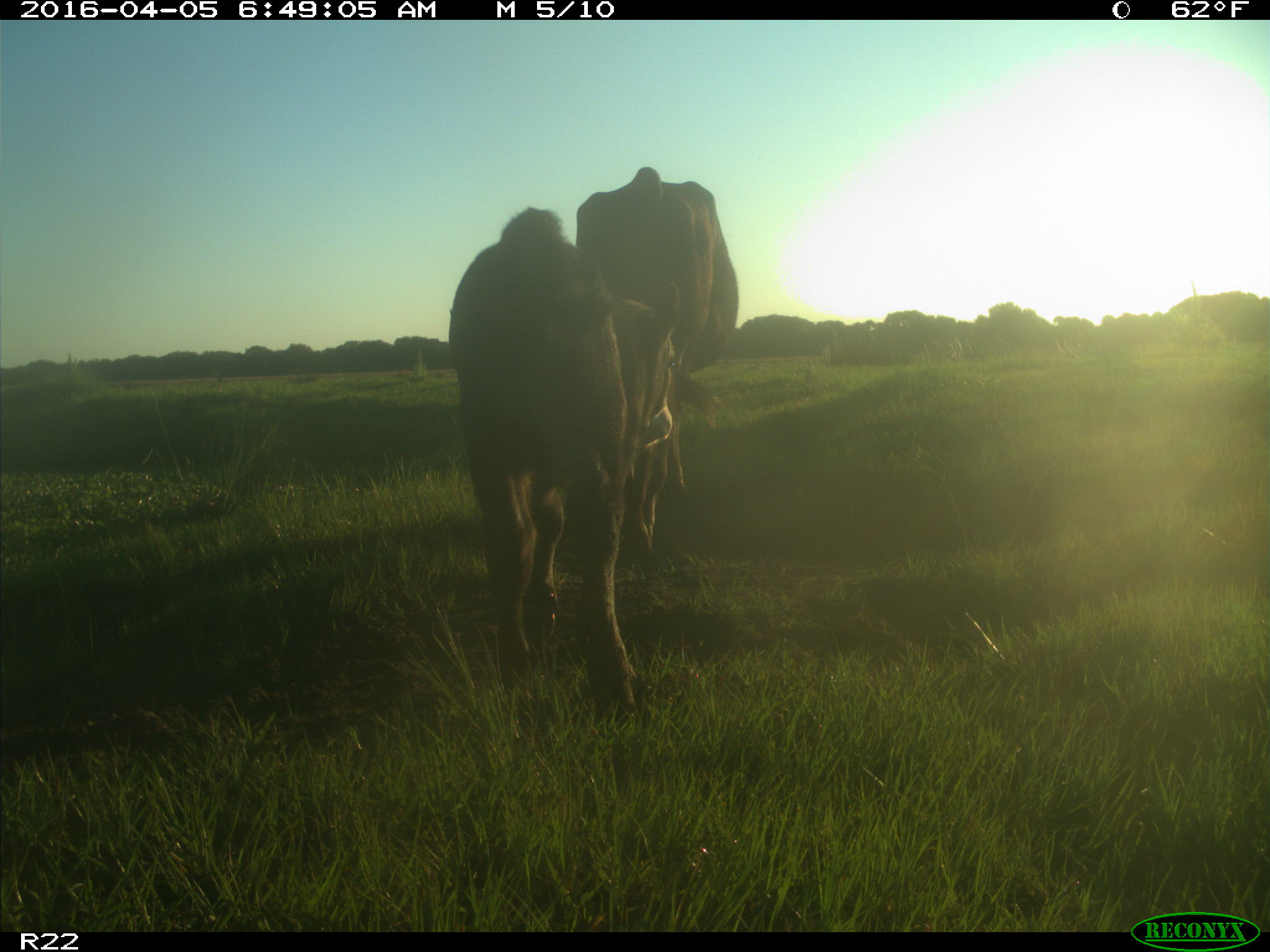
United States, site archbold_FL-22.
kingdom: Animalia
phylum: Chordata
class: Mammalia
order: Artiodactyla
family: Bovidae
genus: Bos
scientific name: Bos taurus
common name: domestic cow